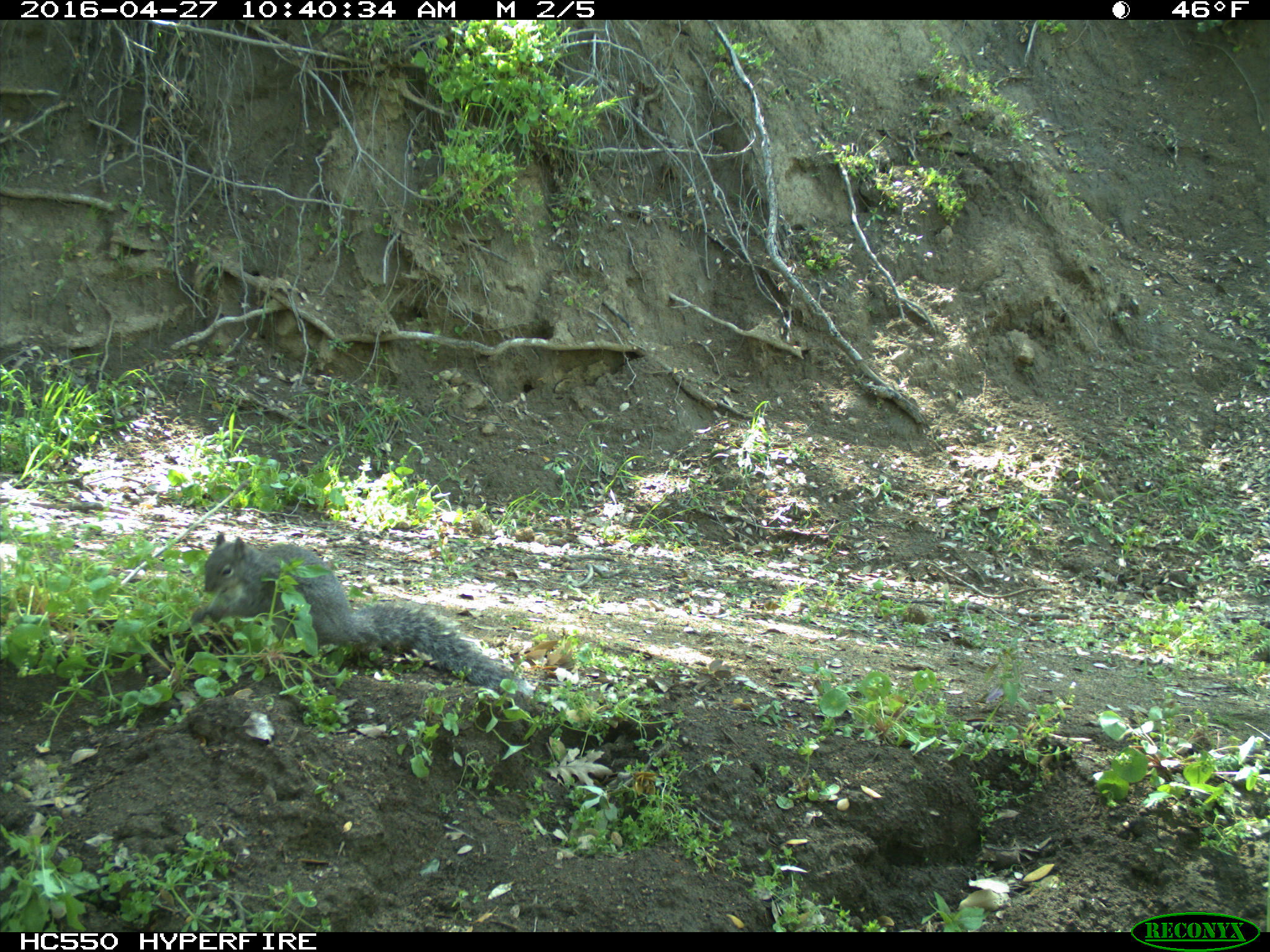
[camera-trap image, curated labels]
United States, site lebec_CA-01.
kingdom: Animalia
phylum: Chordata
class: Mammalia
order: Rodentia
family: Sciuridae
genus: Sciurus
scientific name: Sciurus carolinensis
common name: eastern gray squirrel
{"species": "Sciurus carolinensis (eastern gray squirrel)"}